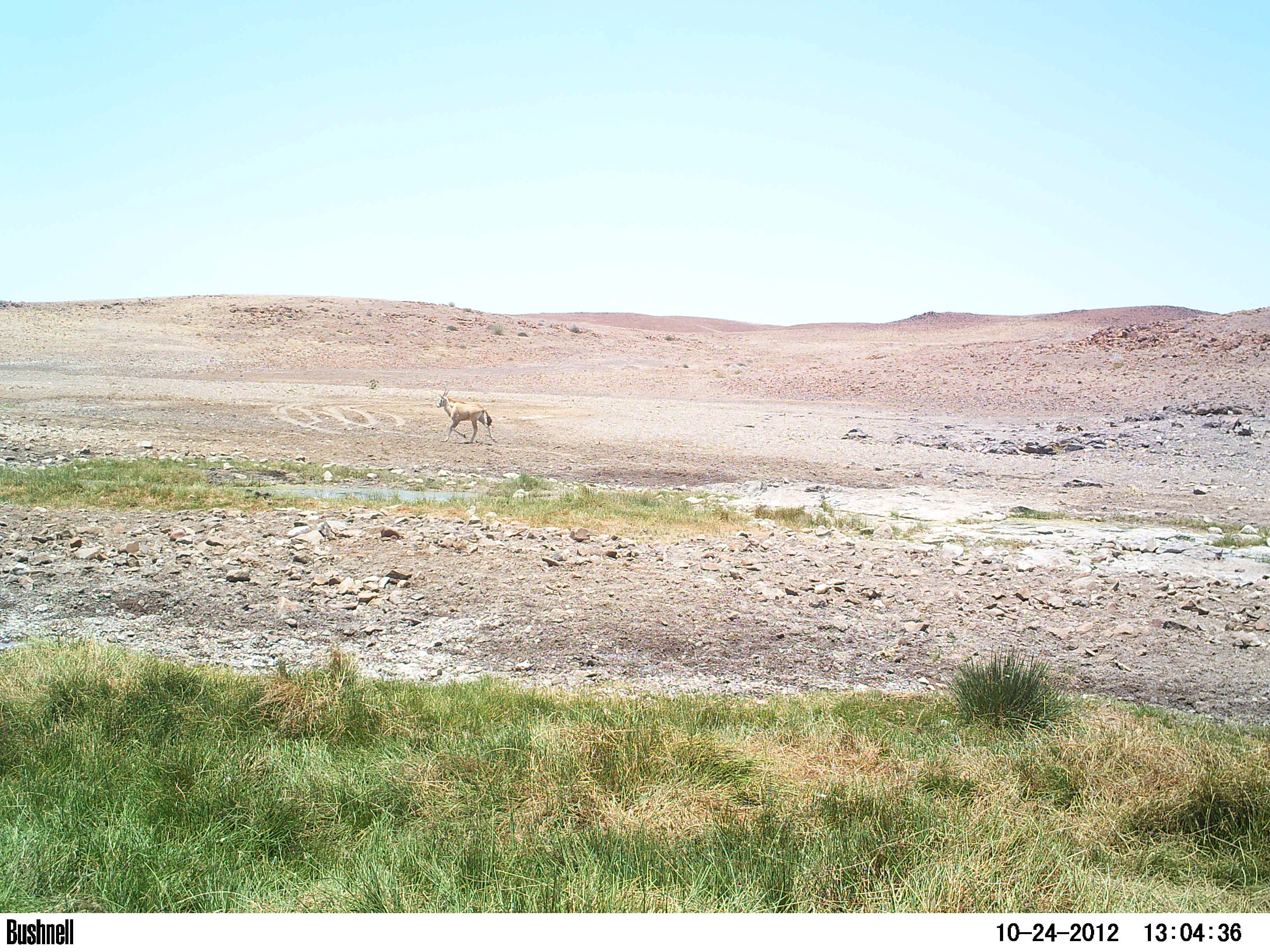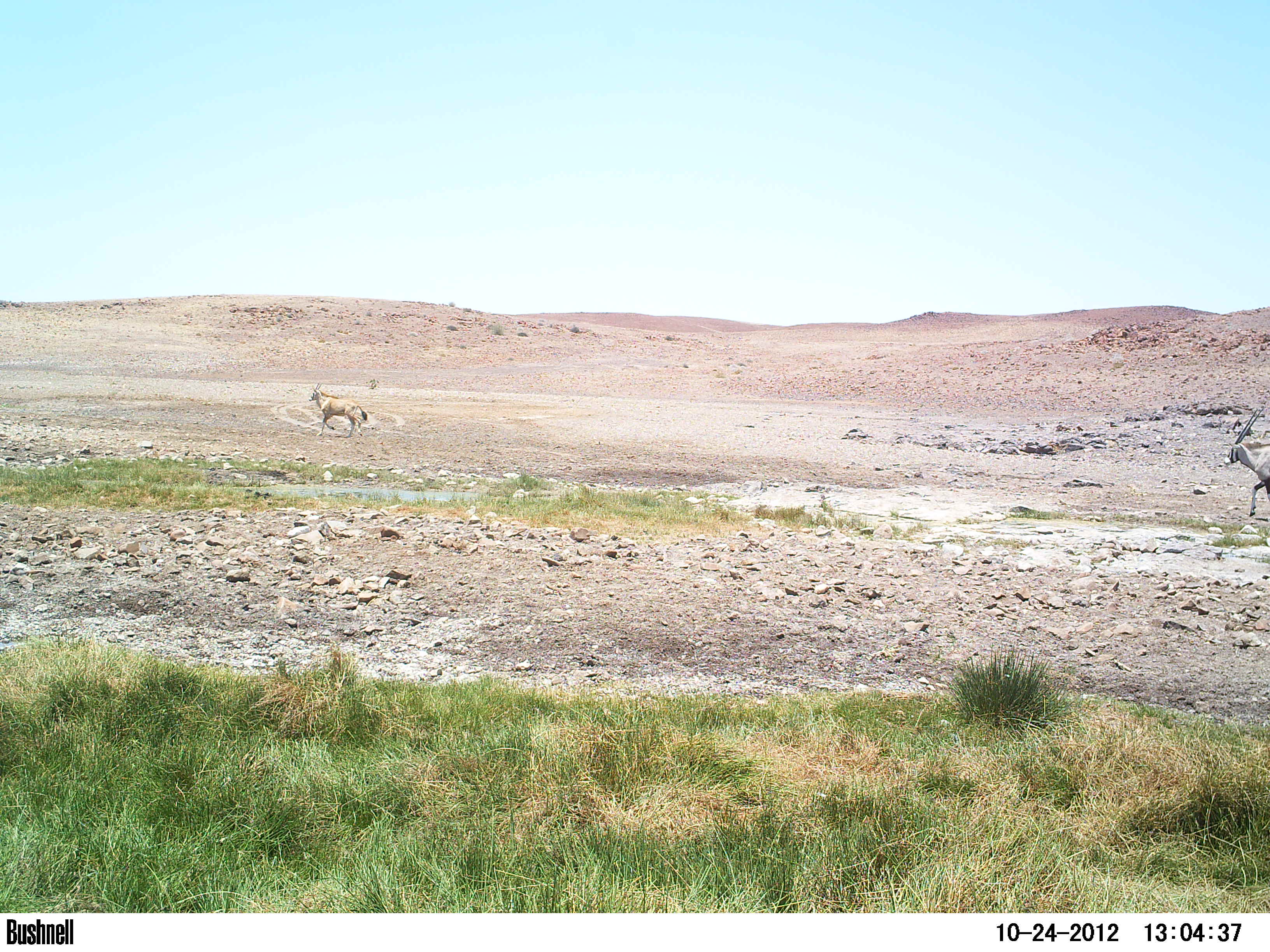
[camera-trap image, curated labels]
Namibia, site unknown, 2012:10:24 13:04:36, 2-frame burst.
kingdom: Animalia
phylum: Chordata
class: Mammalia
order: Artiodactyla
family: Bovidae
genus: Oryx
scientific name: Oryx gazella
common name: gemsbok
Oryx gazella (gemsbok).